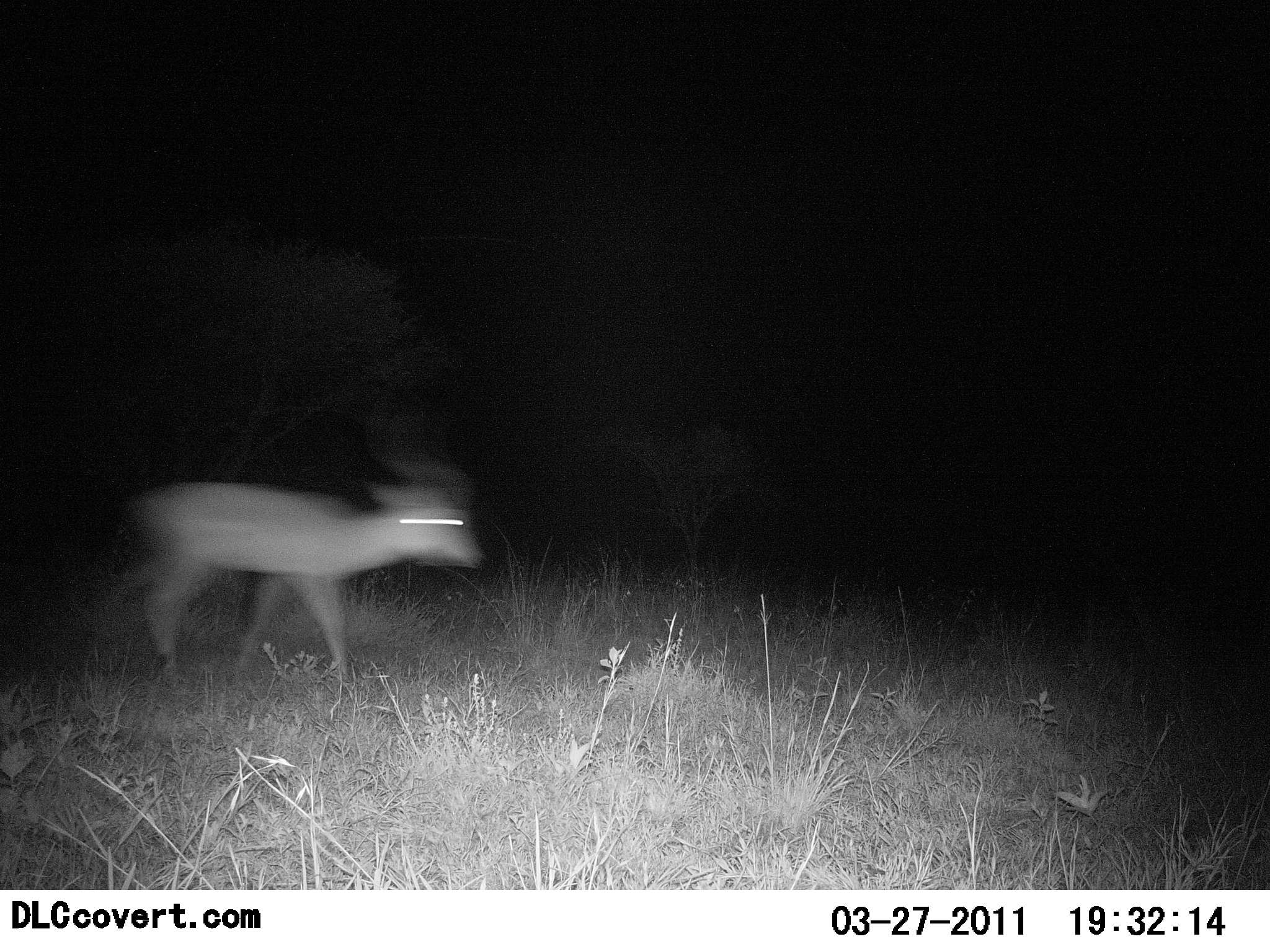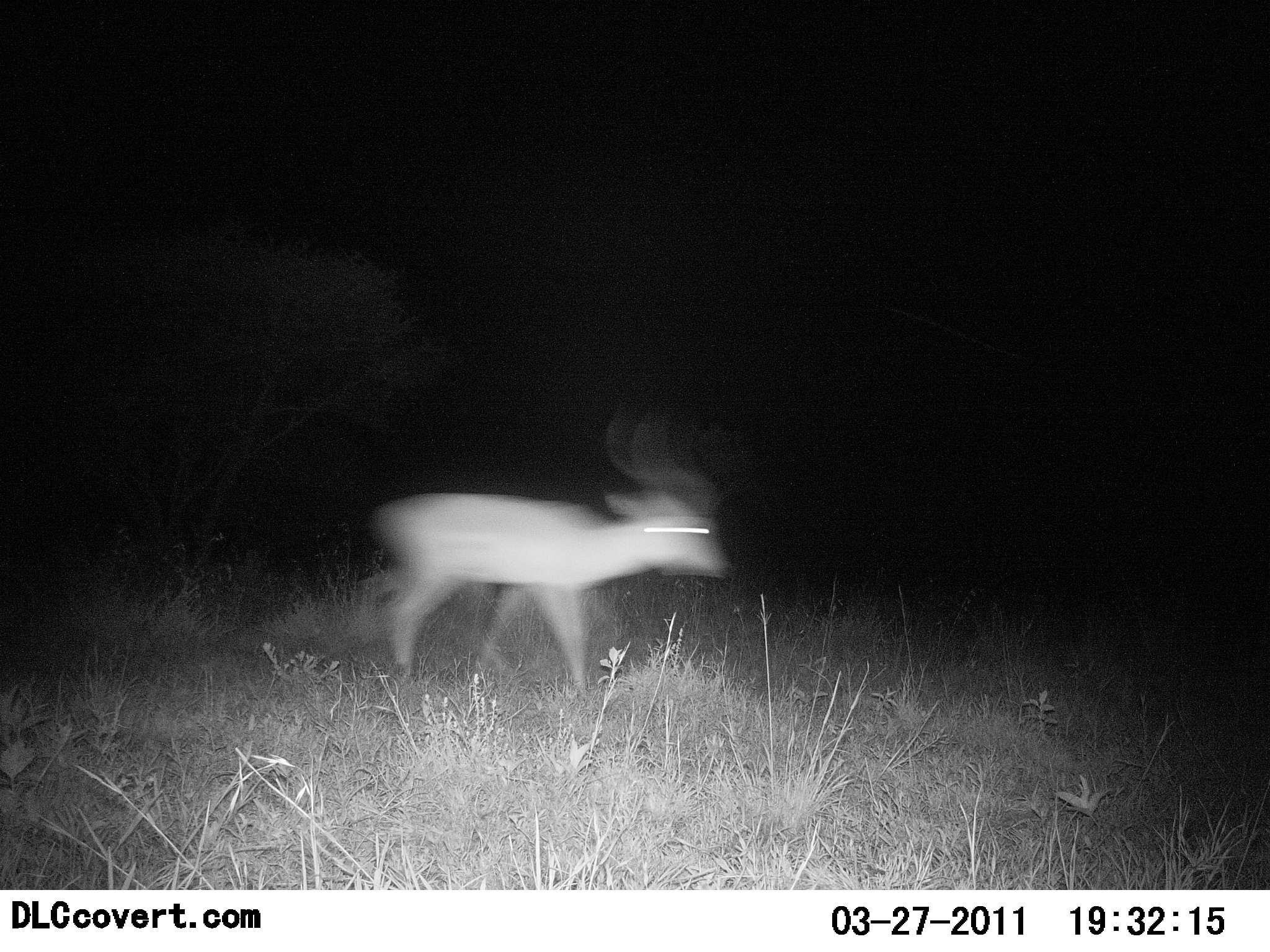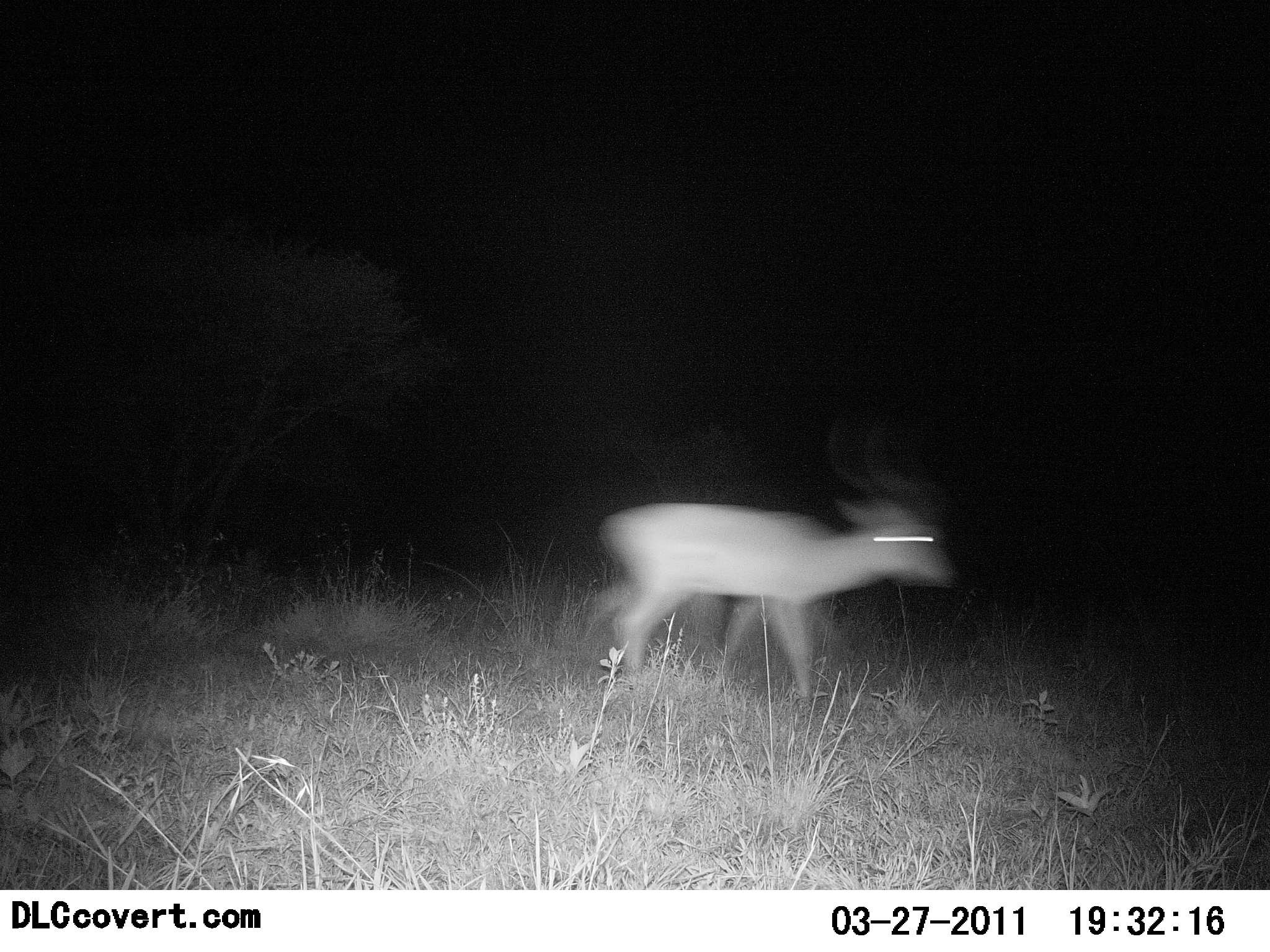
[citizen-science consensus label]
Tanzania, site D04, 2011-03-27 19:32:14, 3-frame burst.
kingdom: Animalia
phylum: Chordata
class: Mammalia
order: Artiodactyla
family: Bovidae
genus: Aepyceros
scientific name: Aepyceros melampus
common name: impala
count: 1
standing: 0%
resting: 0%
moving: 100%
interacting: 0%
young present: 0%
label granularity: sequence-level